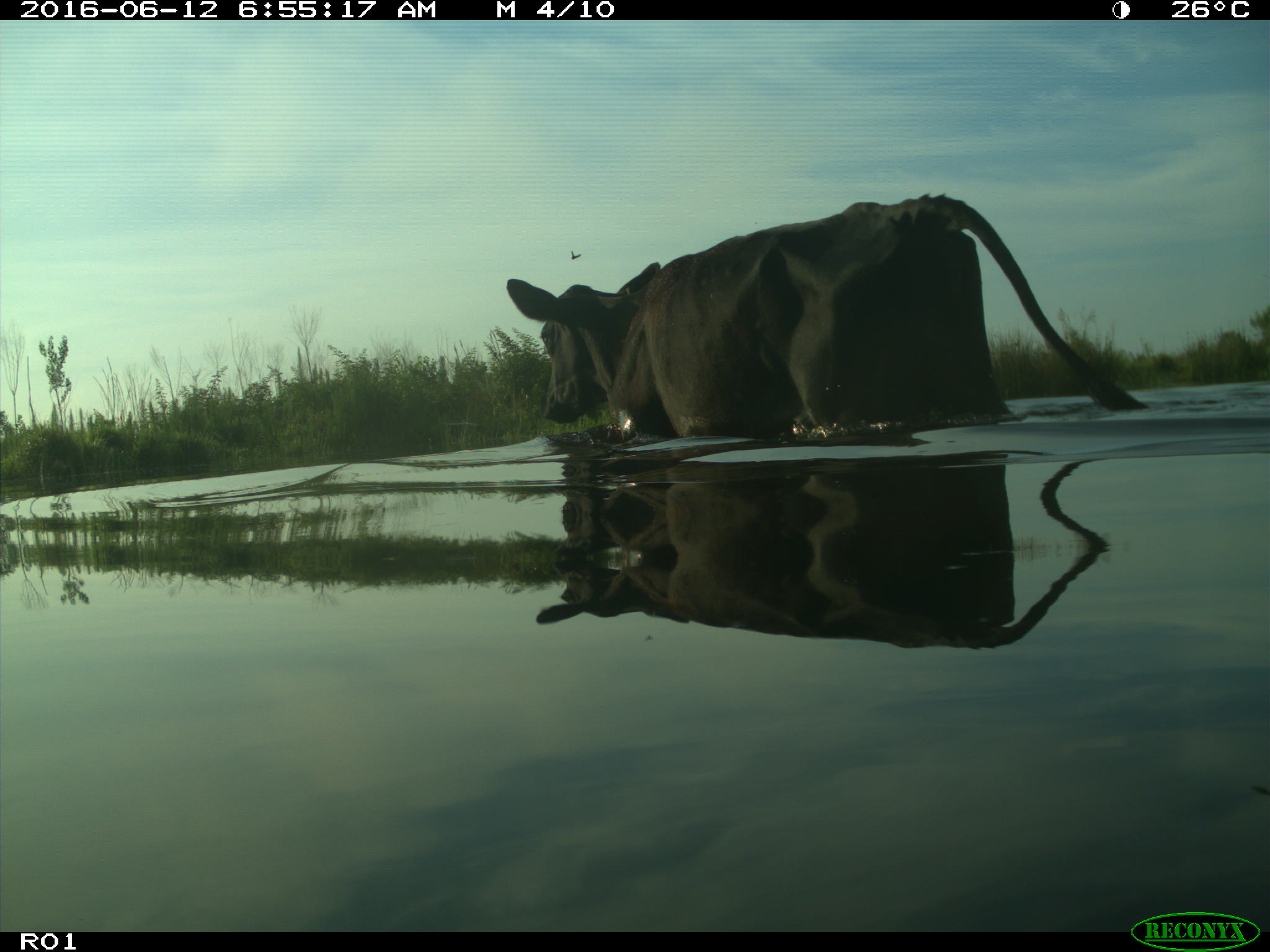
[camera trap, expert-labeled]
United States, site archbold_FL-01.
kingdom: Animalia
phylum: Chordata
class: Mammalia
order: Artiodactyla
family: Bovidae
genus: Bos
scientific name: Bos taurus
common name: domestic cow